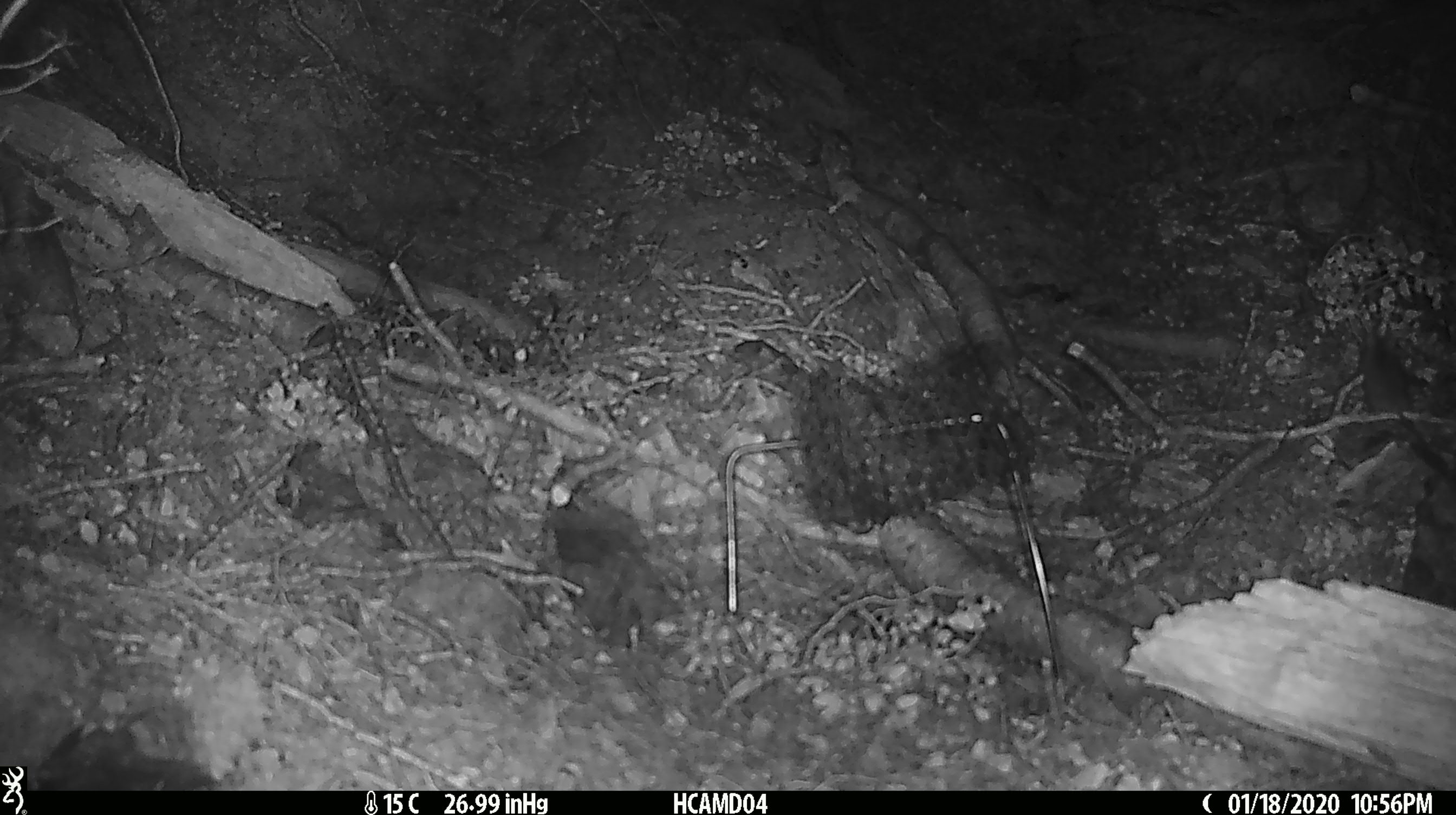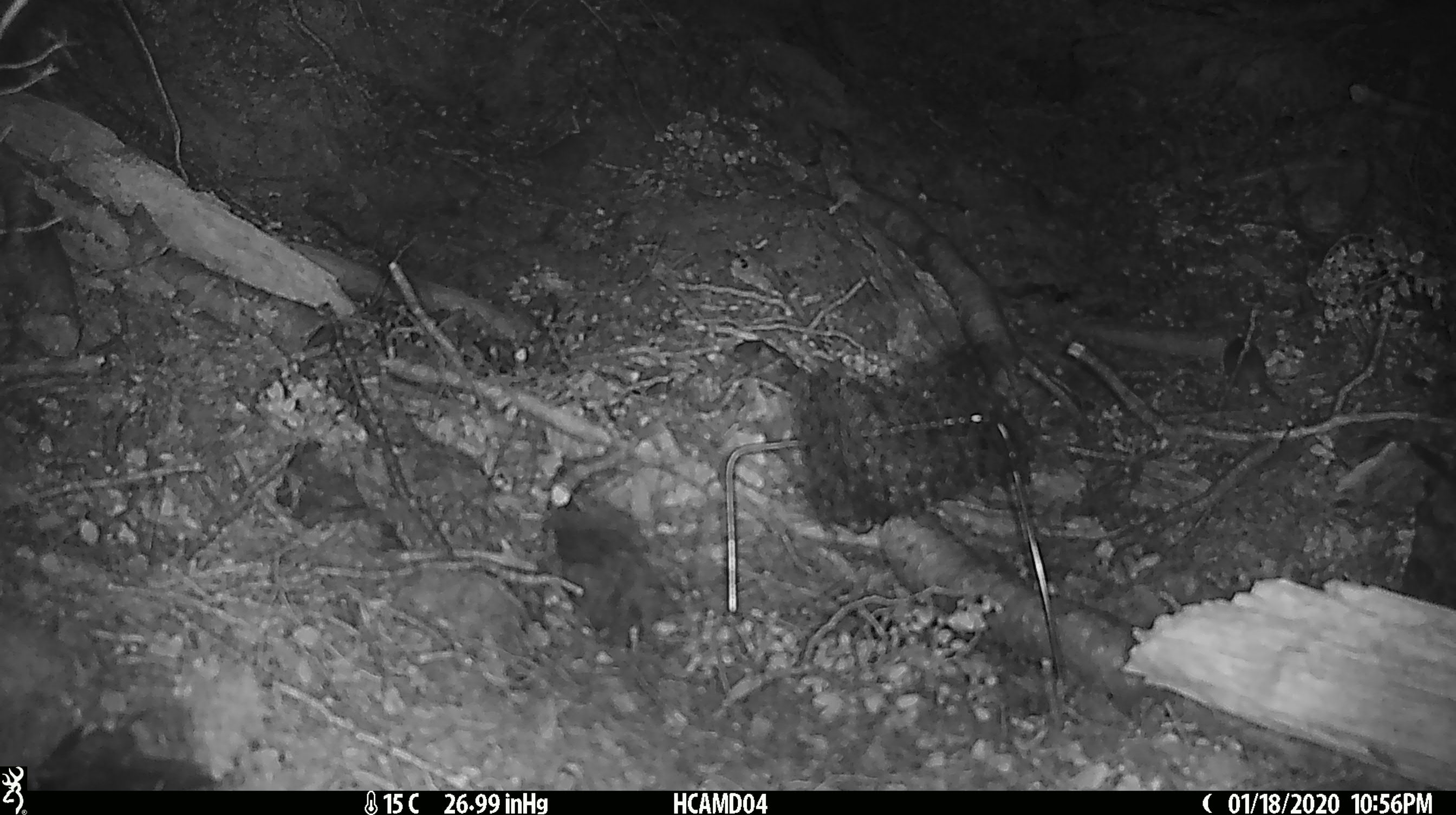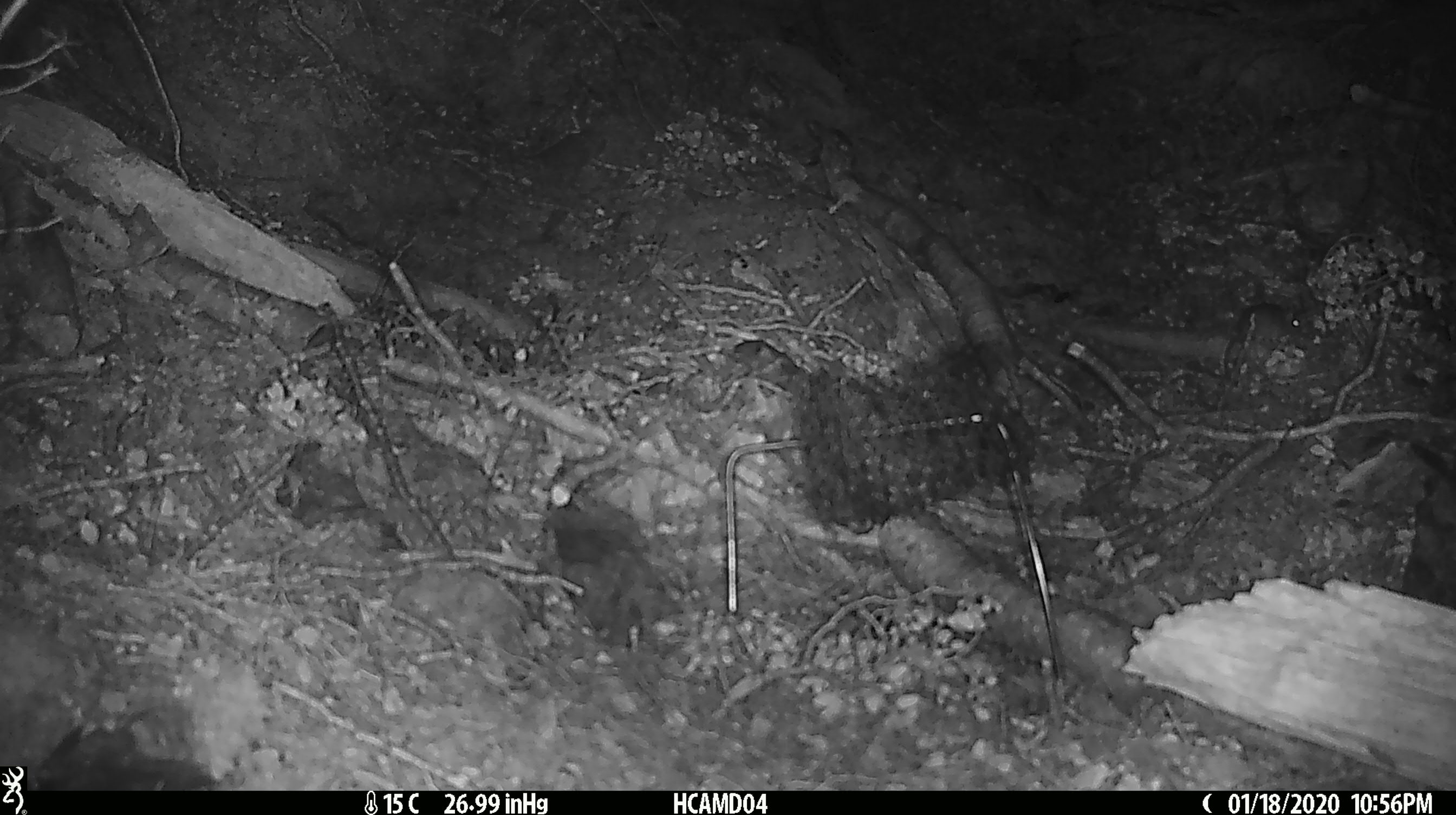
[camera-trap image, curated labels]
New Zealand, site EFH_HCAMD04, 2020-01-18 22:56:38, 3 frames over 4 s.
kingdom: Animalia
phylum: Chordata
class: Mammalia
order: Rodentia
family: Muridae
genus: Mus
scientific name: Mus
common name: mouse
Mouse (Mus).